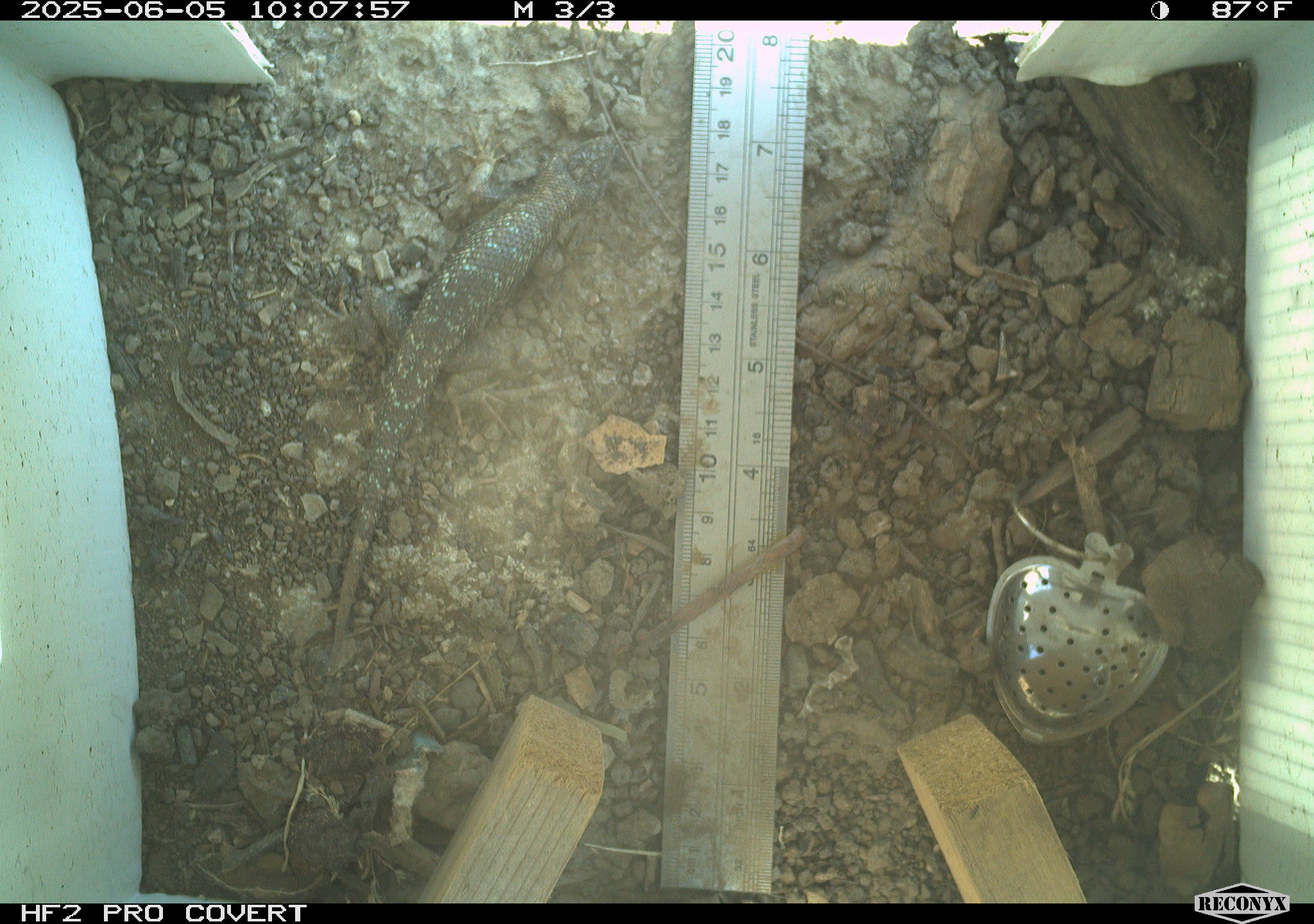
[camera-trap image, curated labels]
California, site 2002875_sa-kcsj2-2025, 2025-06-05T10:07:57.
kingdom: Animalia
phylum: Chordata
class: Reptilia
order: Squamata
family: Phrynosomatidae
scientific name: Phrynosomatidae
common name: north american spiny lizards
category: sceloporus/uta species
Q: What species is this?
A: Sceloporus/uta species (north american spiny lizards) (Phrynosomatidae).